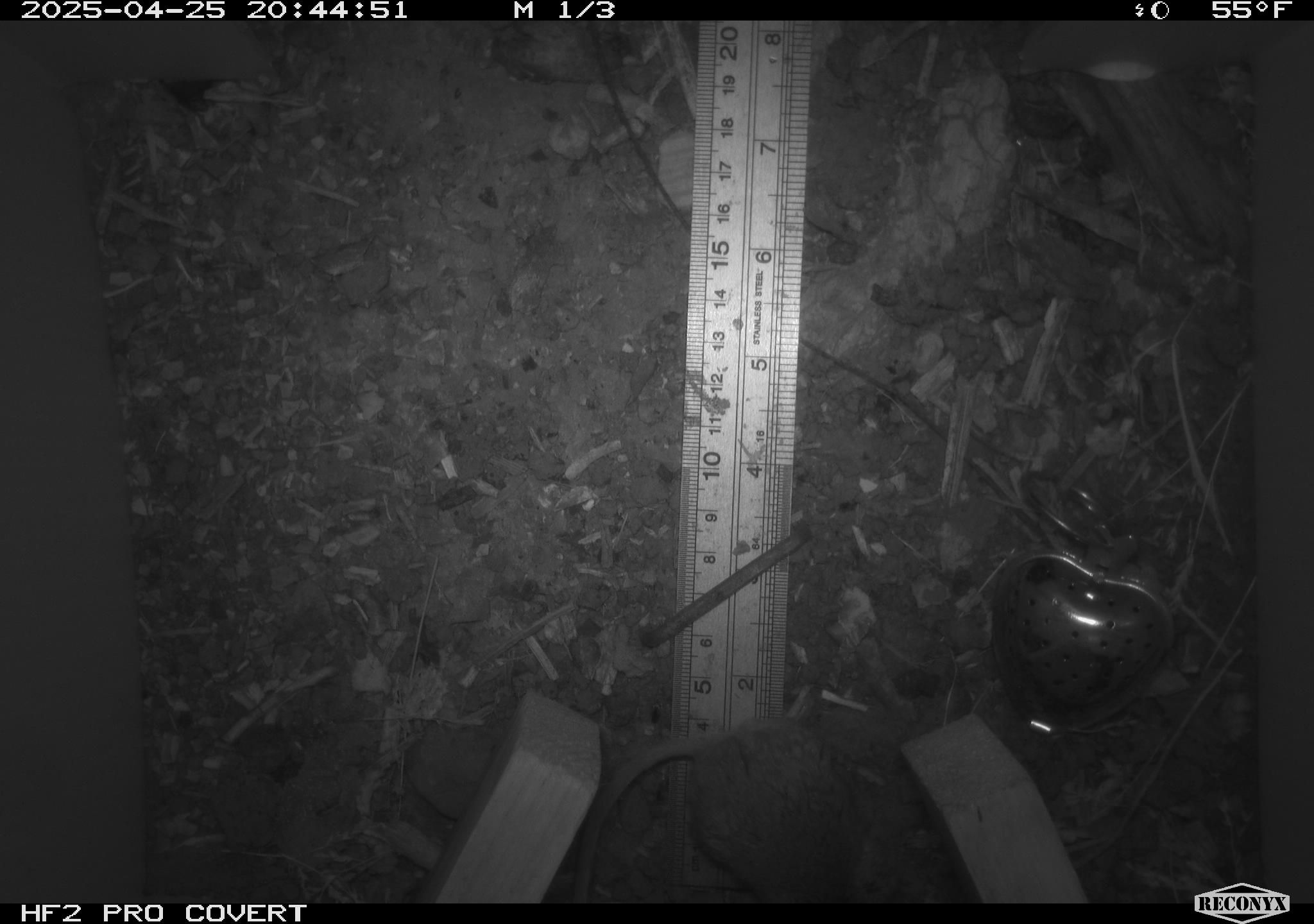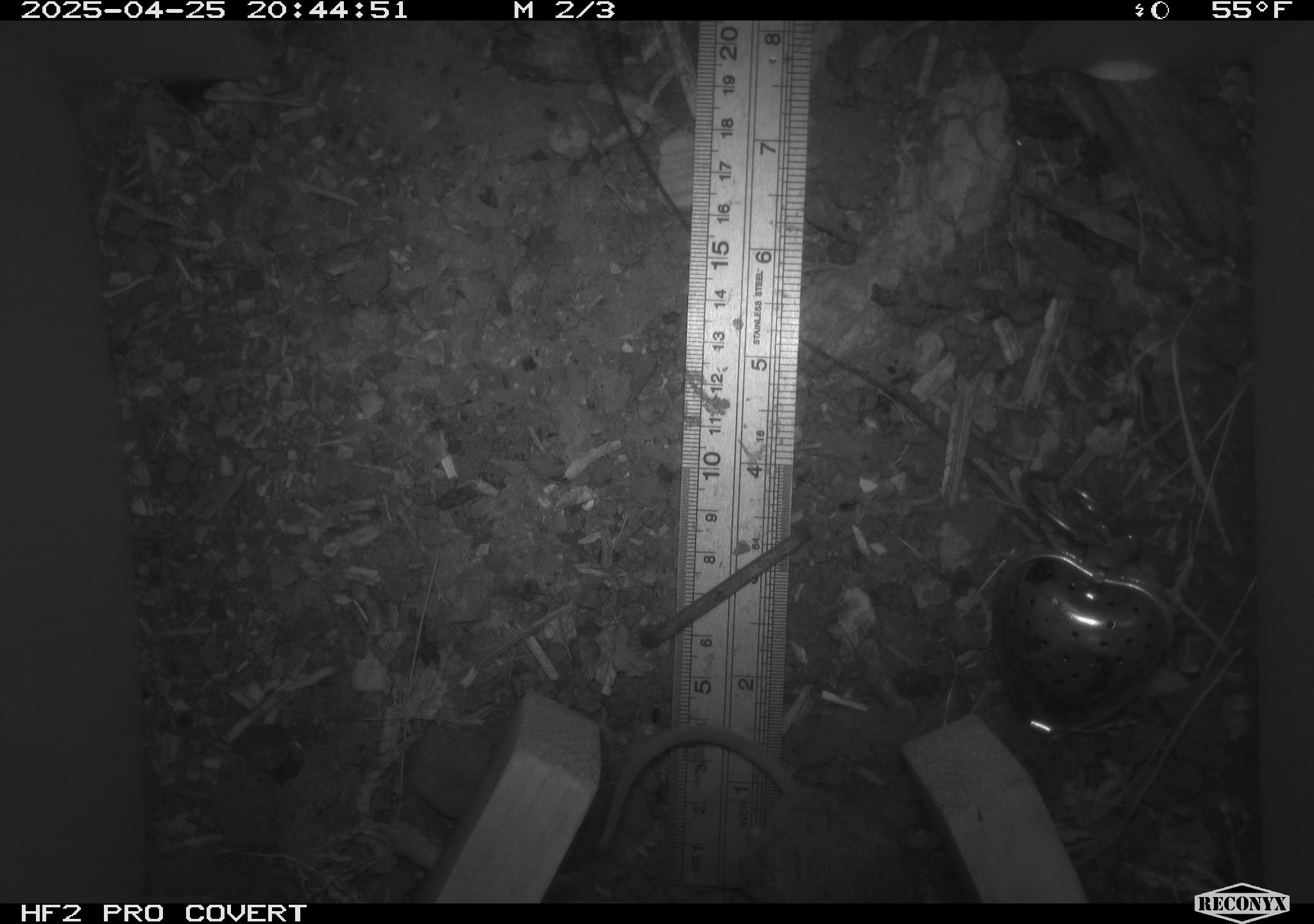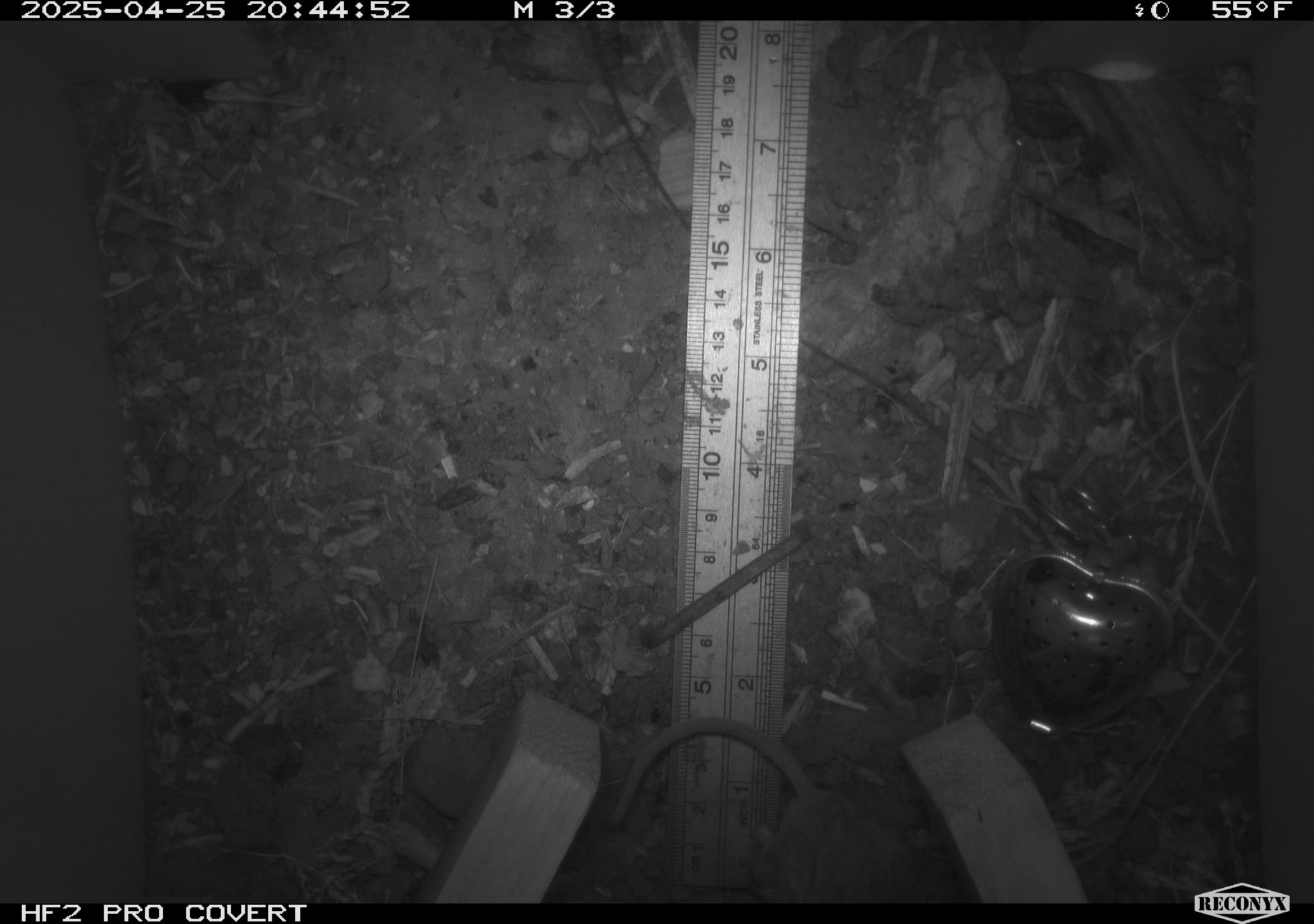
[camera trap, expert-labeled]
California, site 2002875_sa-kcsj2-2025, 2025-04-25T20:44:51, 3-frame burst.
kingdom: Animalia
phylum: Chordata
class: Mammalia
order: Rodentia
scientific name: Rodentia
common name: rodent